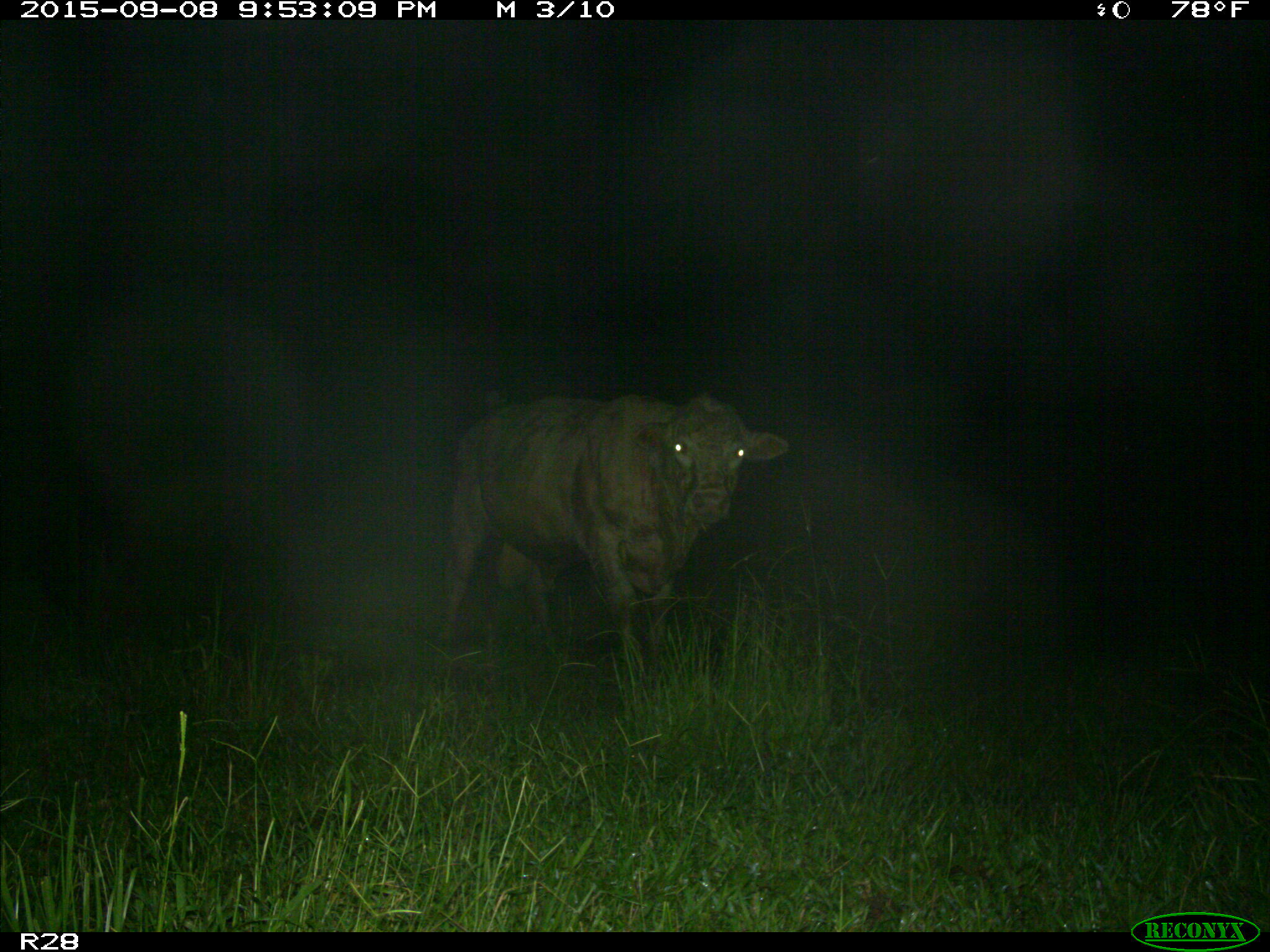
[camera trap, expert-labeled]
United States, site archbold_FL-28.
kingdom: Animalia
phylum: Chordata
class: Mammalia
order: Artiodactyla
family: Bovidae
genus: Bos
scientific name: Bos taurus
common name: domestic cow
Bos taurus (domestic cow).